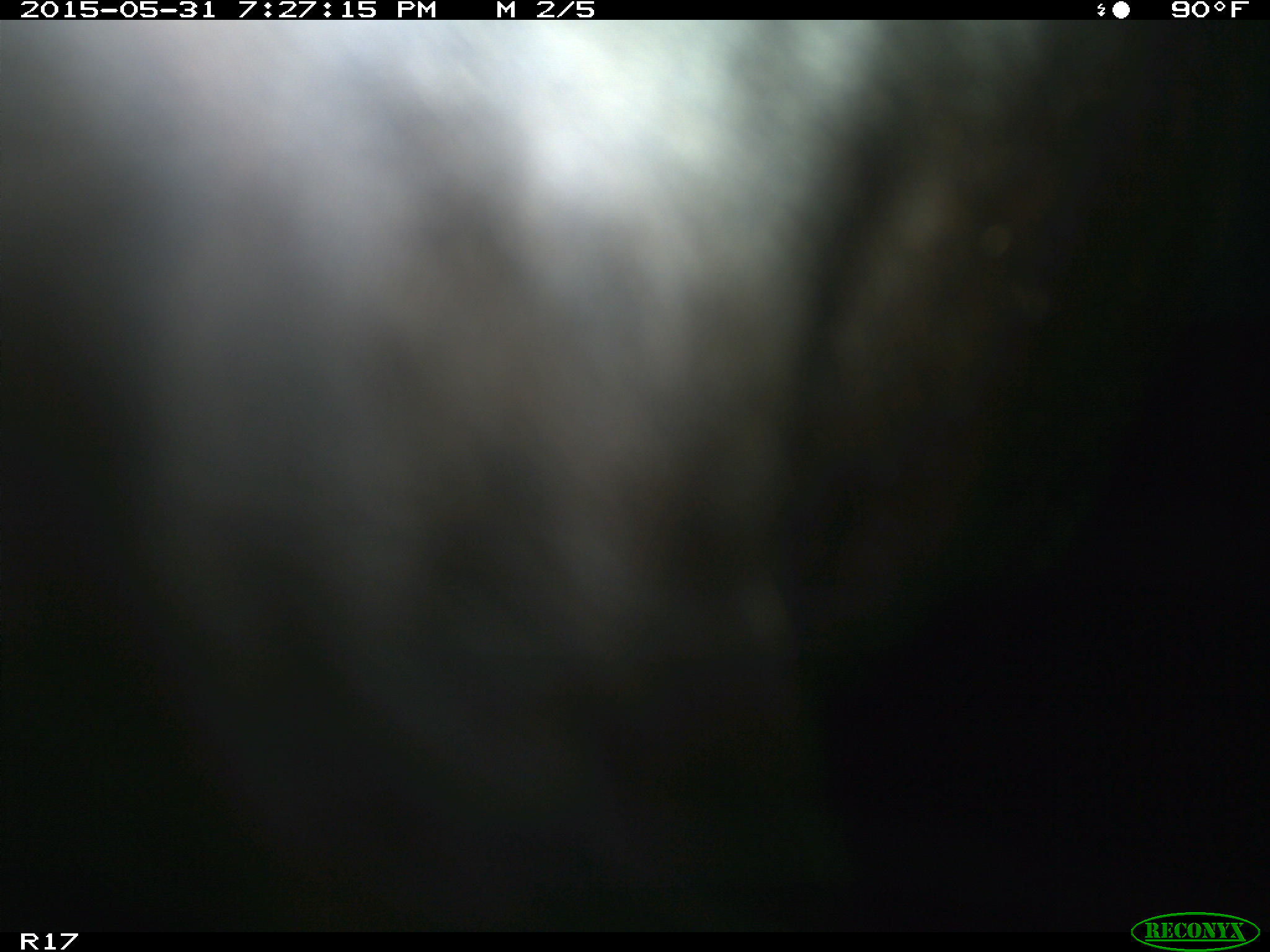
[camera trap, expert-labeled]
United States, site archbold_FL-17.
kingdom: Animalia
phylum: Chordata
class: Mammalia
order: Artiodactyla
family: Bovidae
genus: Bos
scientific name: Bos taurus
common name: domestic cow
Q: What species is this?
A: Bos taurus (domestic cow).